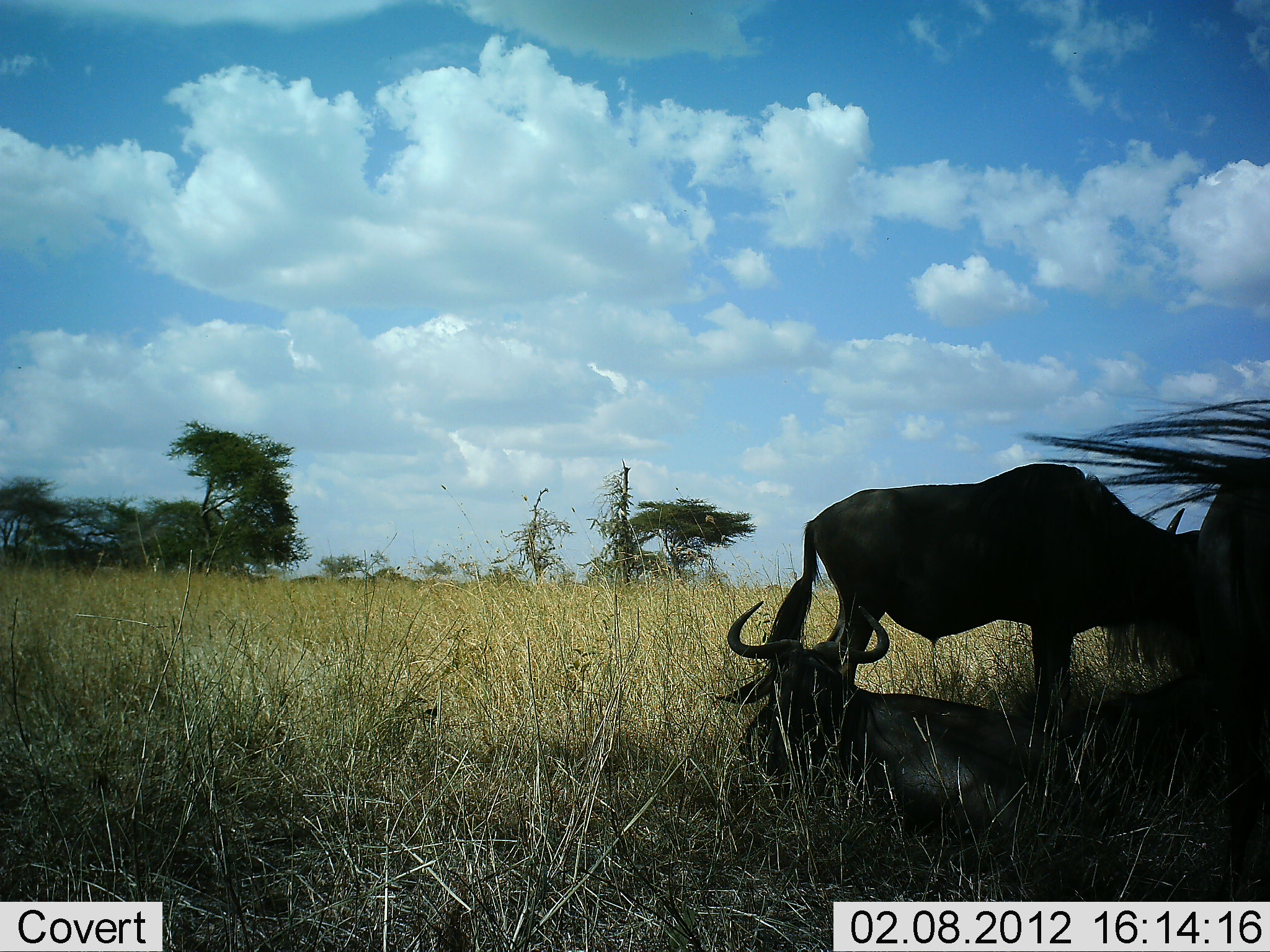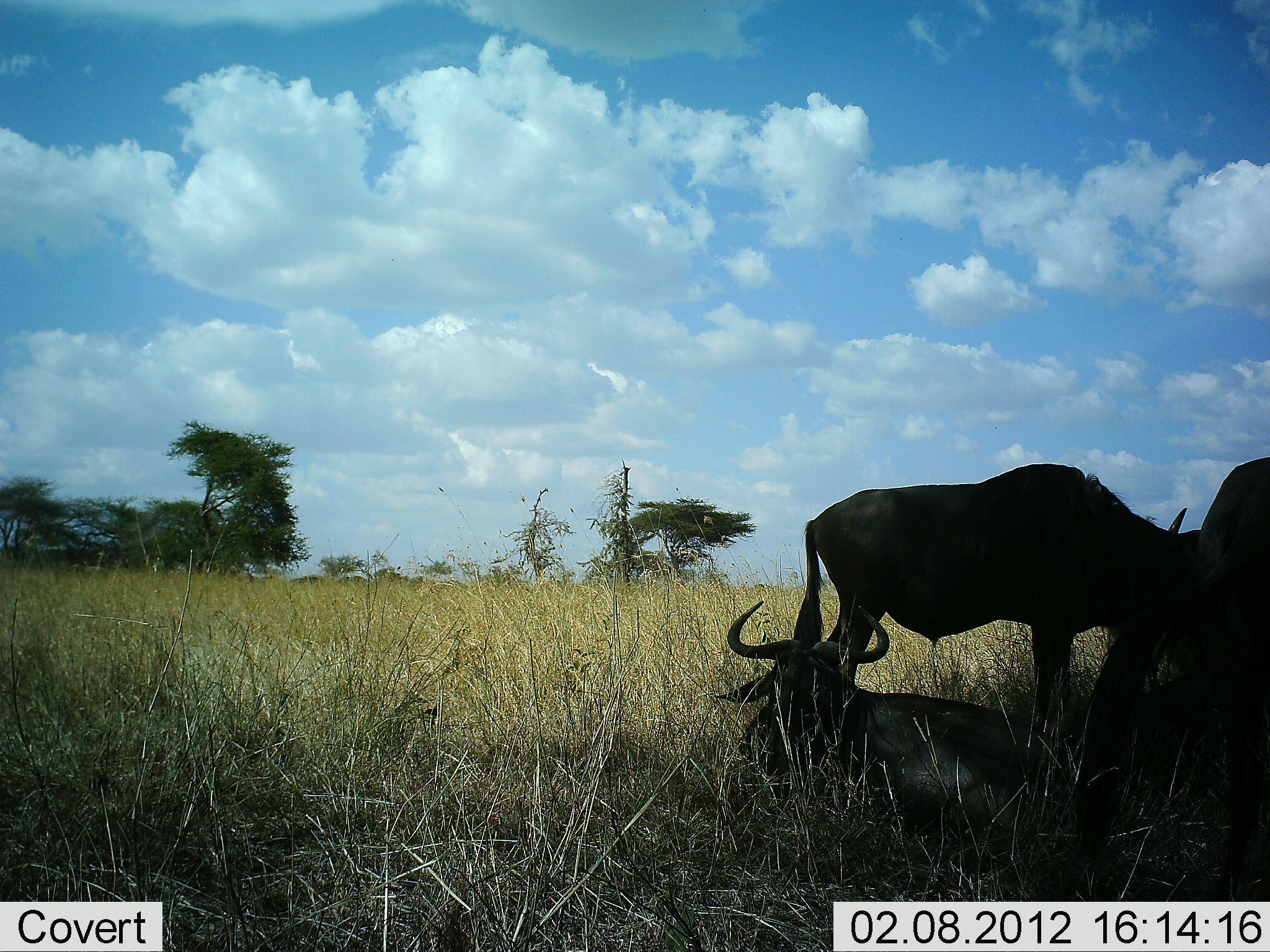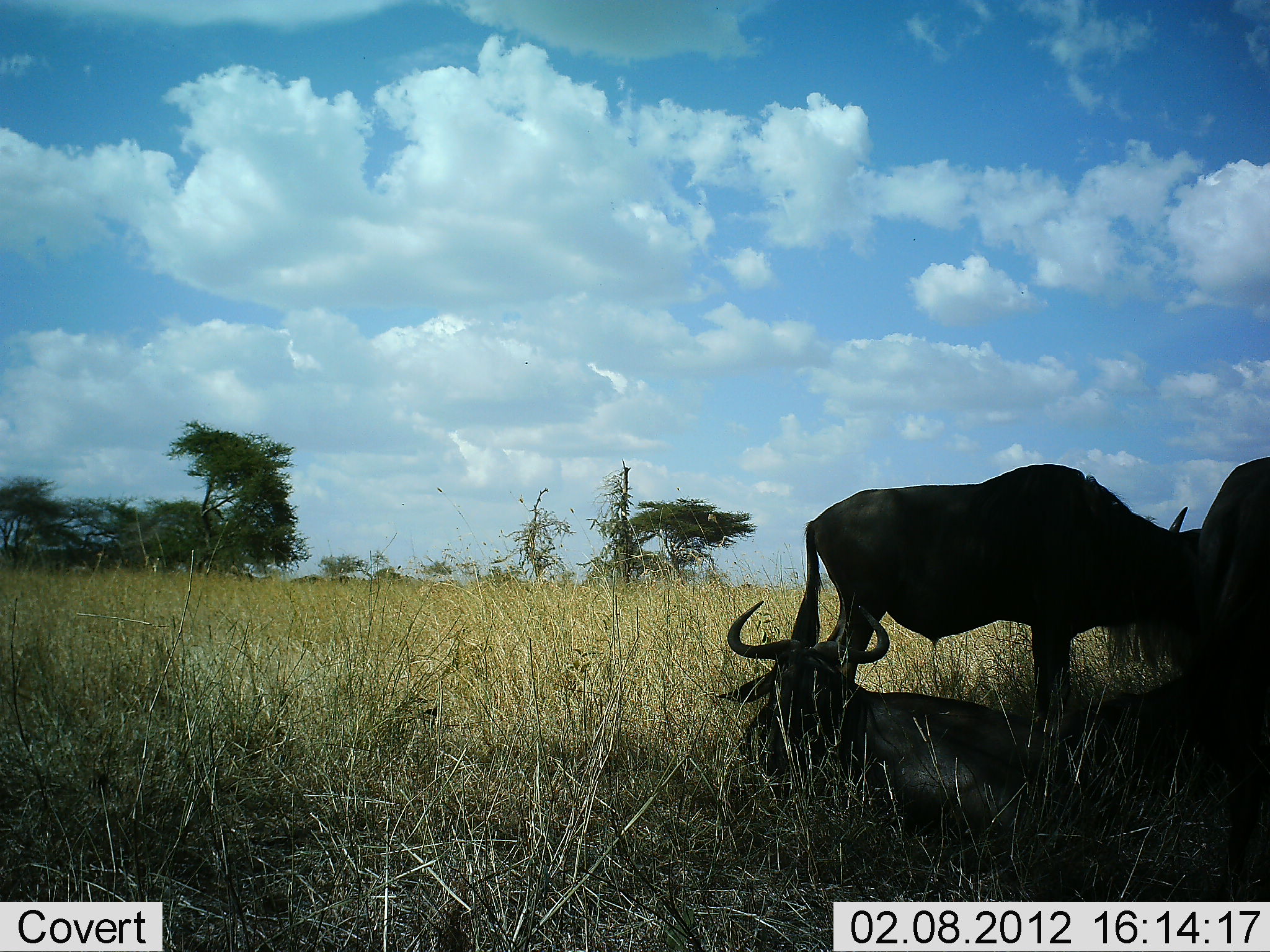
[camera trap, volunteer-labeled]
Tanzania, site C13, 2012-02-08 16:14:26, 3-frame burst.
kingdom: Animalia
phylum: Chordata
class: Mammalia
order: Artiodactyla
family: Bovidae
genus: Connochaetes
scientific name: Connochaetes taurinus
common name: blue wildebeest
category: wildebeest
Wildebeest (blue wildebeest) (Connochaetes taurinus), count 3. Behavior (volunteer vote fractions): standing 79%, resting 96%, moving 8%, interacting 0%. Young present (vote fraction): 0%. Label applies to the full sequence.